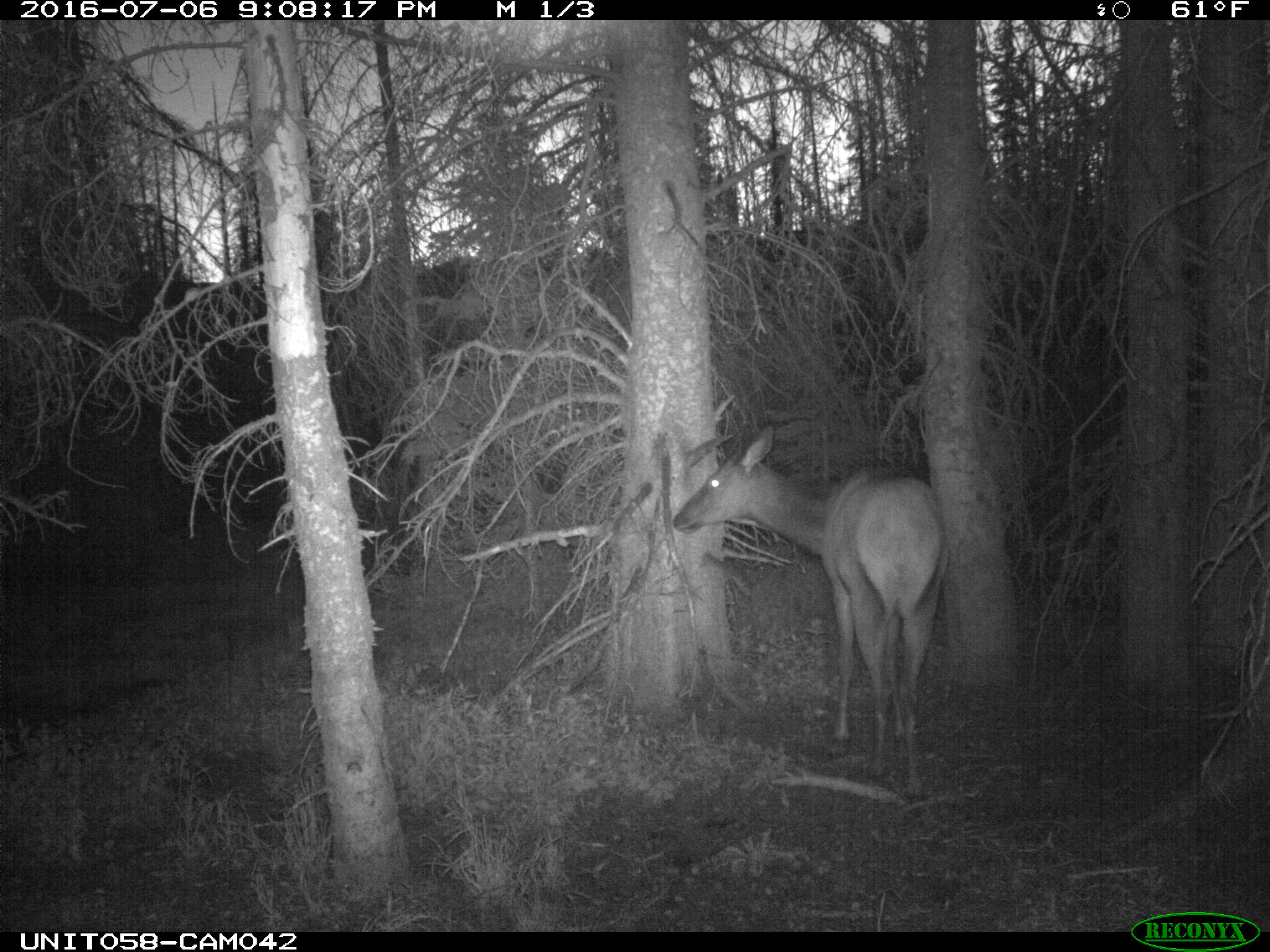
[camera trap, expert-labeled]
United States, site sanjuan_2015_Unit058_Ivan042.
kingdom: Animalia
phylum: Chordata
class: Mammalia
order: Artiodactyla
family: Cervidae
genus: Cervus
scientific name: Cervus elaphus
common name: red deer